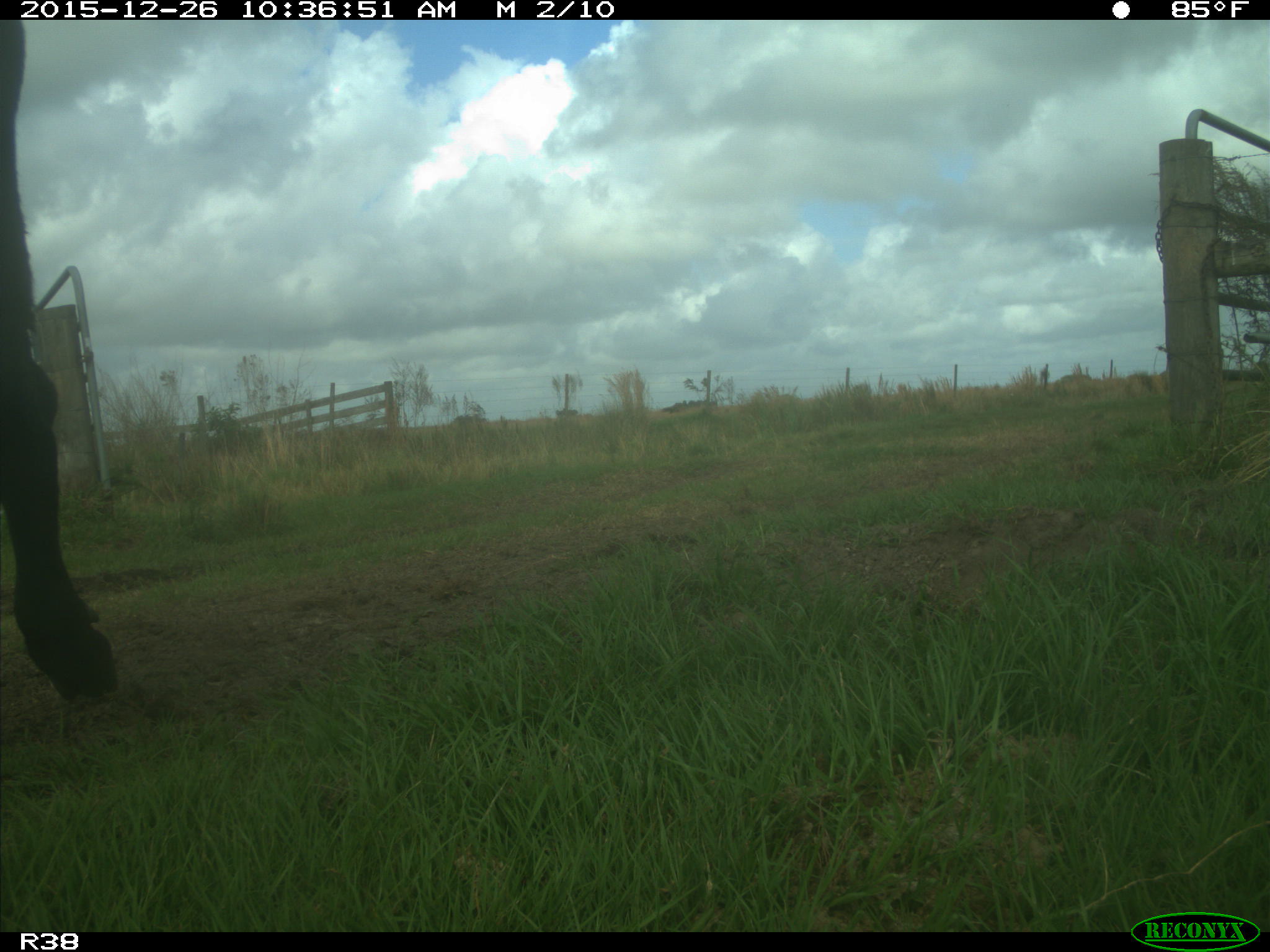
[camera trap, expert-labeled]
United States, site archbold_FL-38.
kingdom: Animalia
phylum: Chordata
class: Mammalia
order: Artiodactyla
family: Bovidae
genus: Bos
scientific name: Bos taurus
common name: domestic cow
Bos taurus (domestic cow).